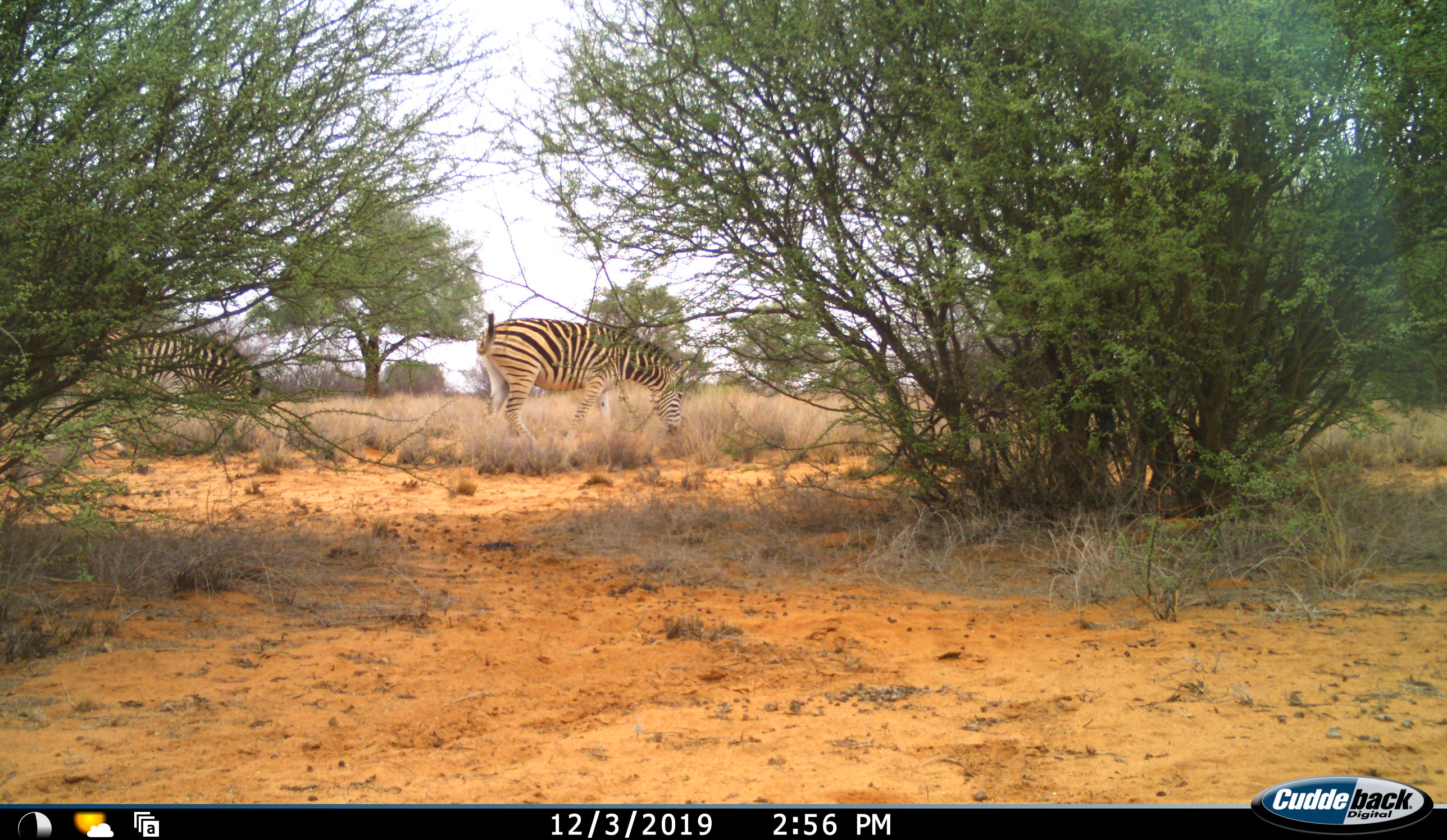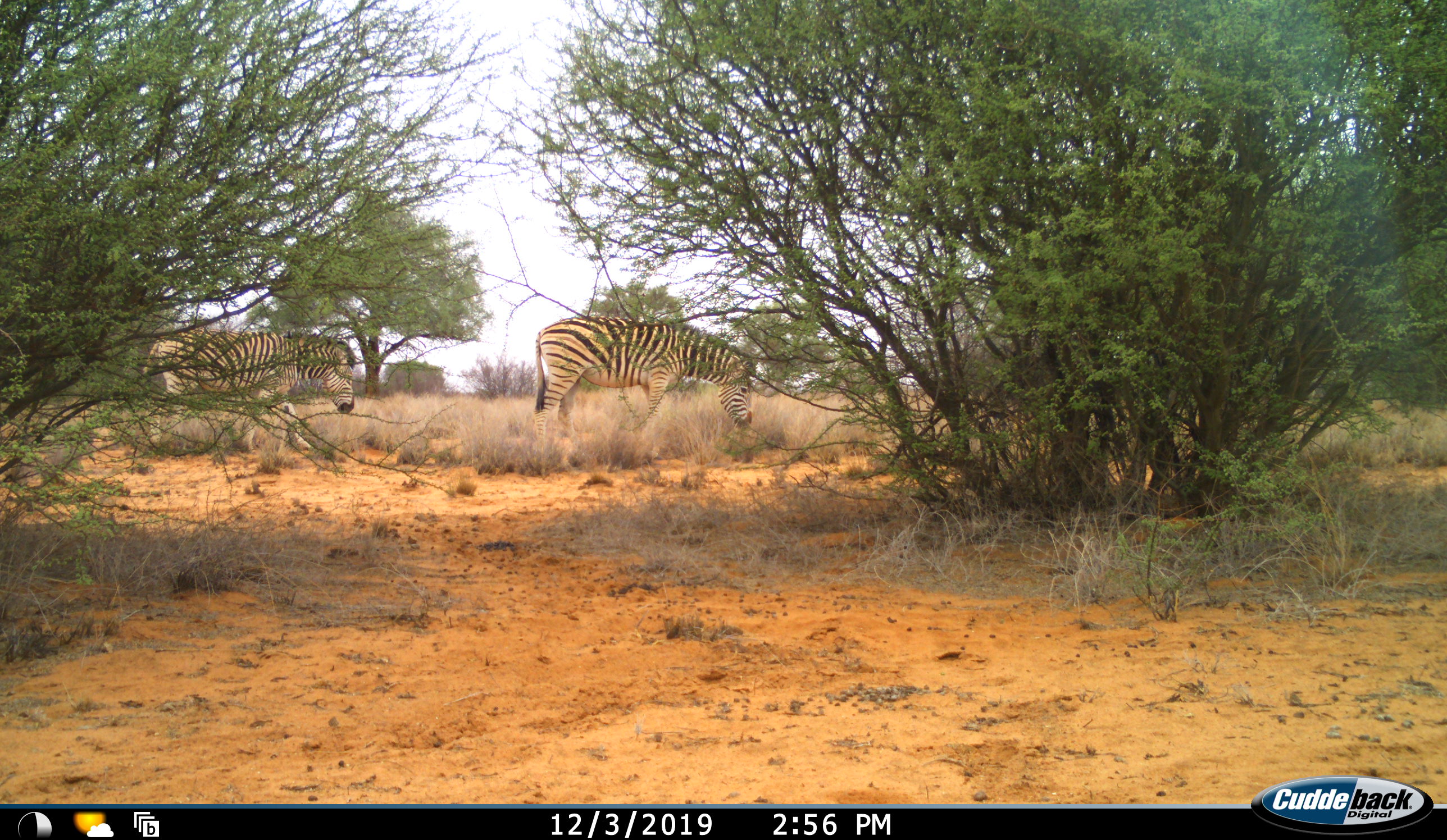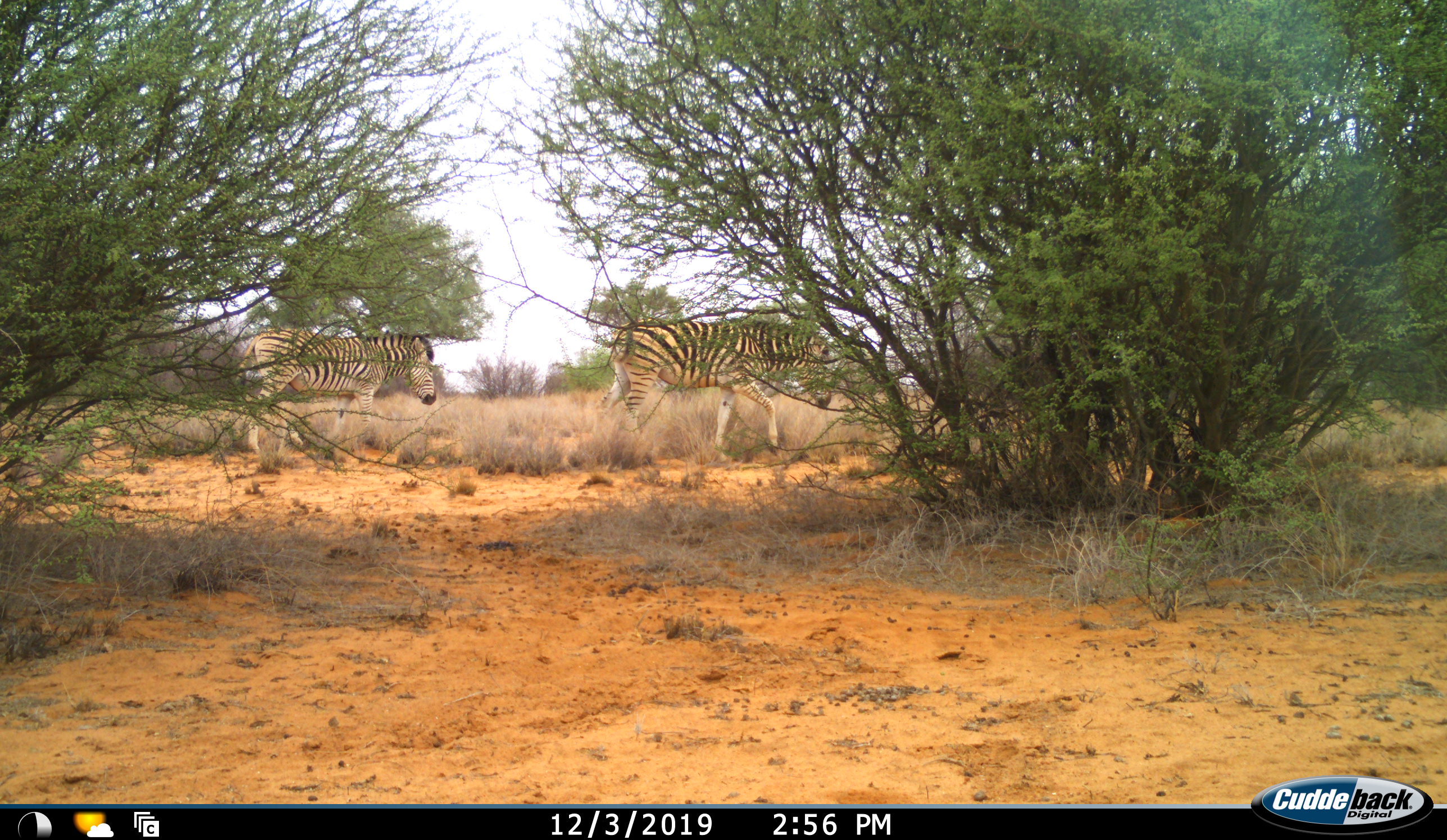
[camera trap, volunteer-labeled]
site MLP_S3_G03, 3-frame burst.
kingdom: Animalia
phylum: Chordata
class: Mammalia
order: Perissodactyla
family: Equidae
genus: Equus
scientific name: Equus quagga burchellii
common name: burchell's zebra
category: zebraburchells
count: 2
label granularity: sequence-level